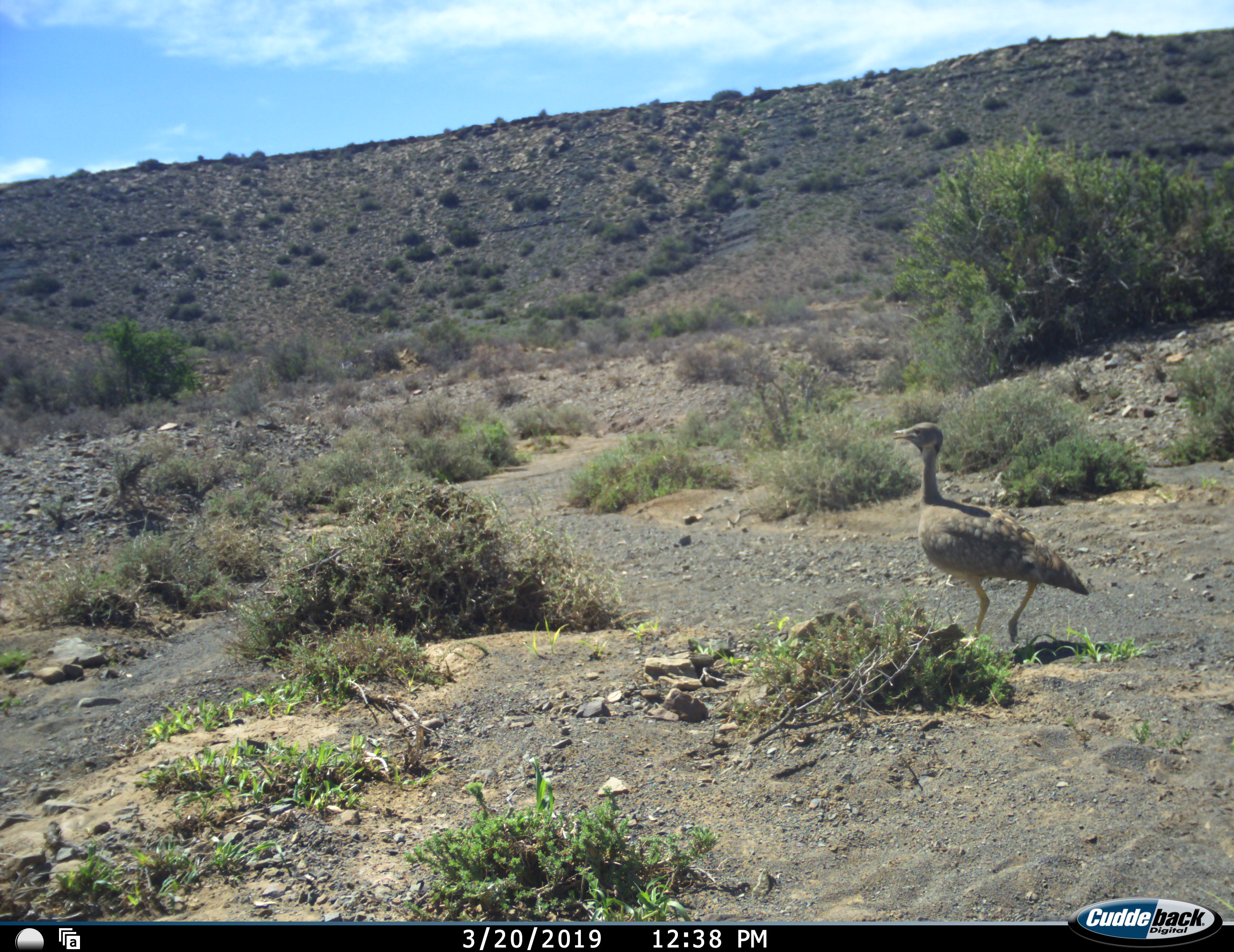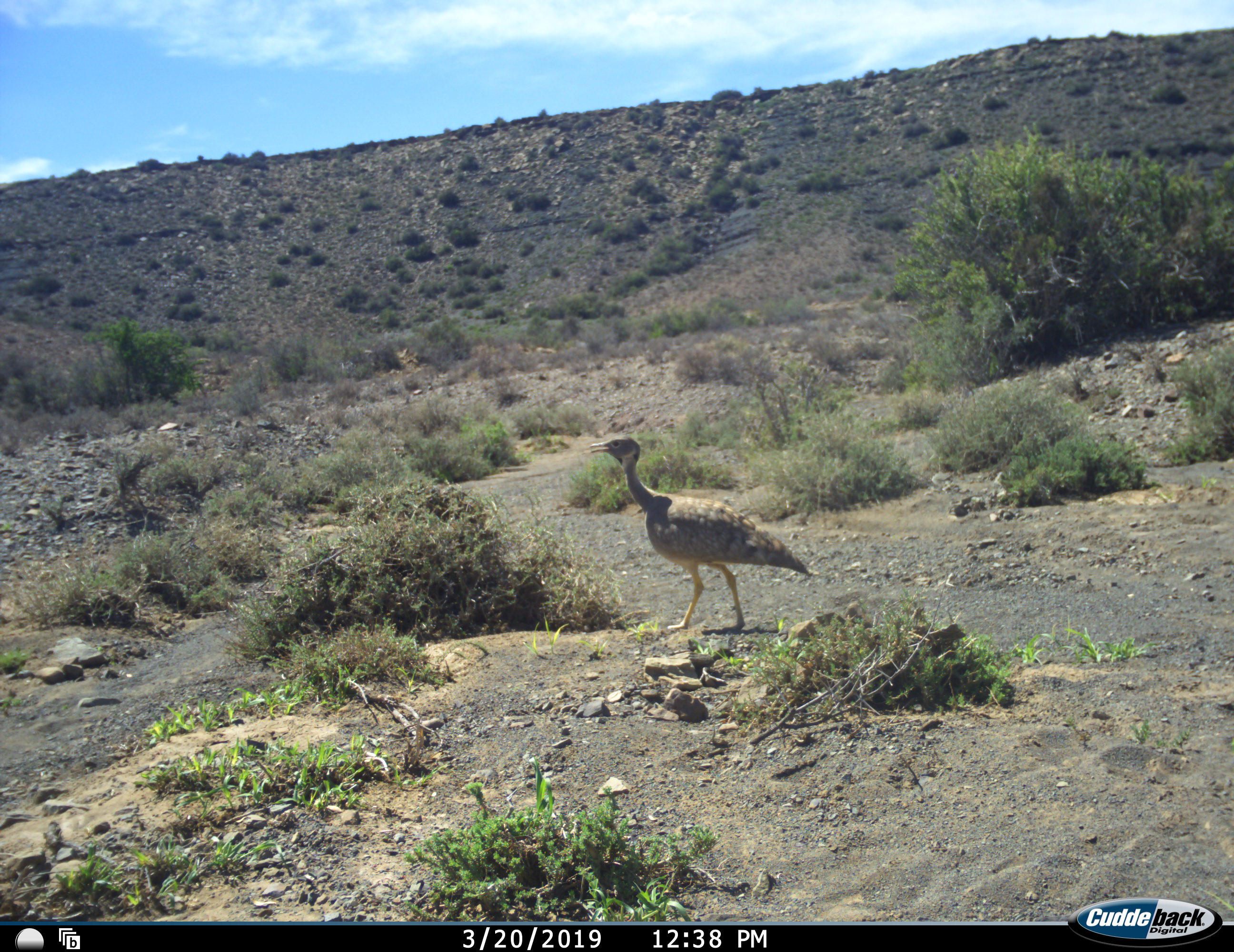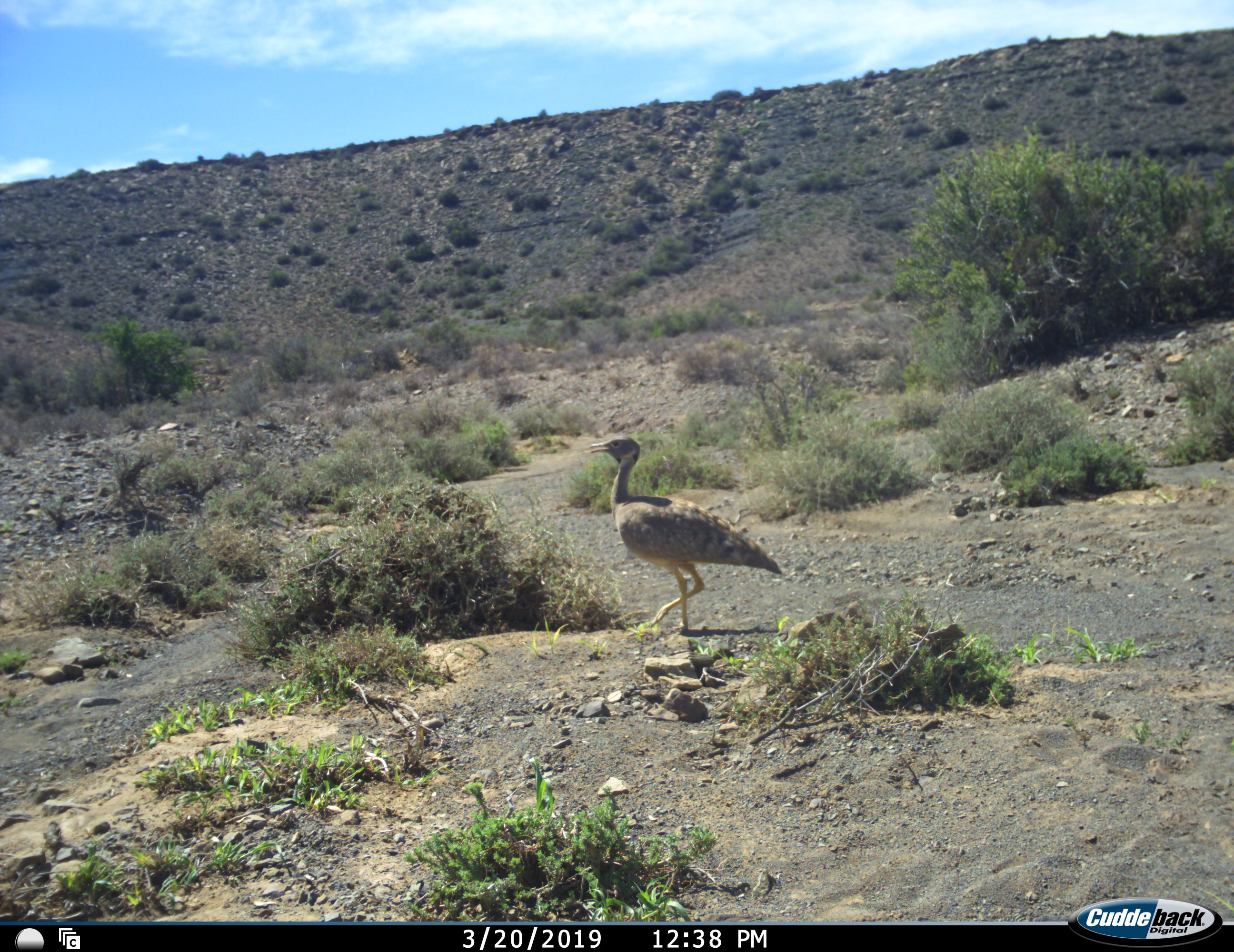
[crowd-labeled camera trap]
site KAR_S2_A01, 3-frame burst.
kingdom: Animalia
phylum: Chordata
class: Aves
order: Otidiformes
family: Otididae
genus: Ardeotis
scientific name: Ardeotis kori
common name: kori bustard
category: bustardkori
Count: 1.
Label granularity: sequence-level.